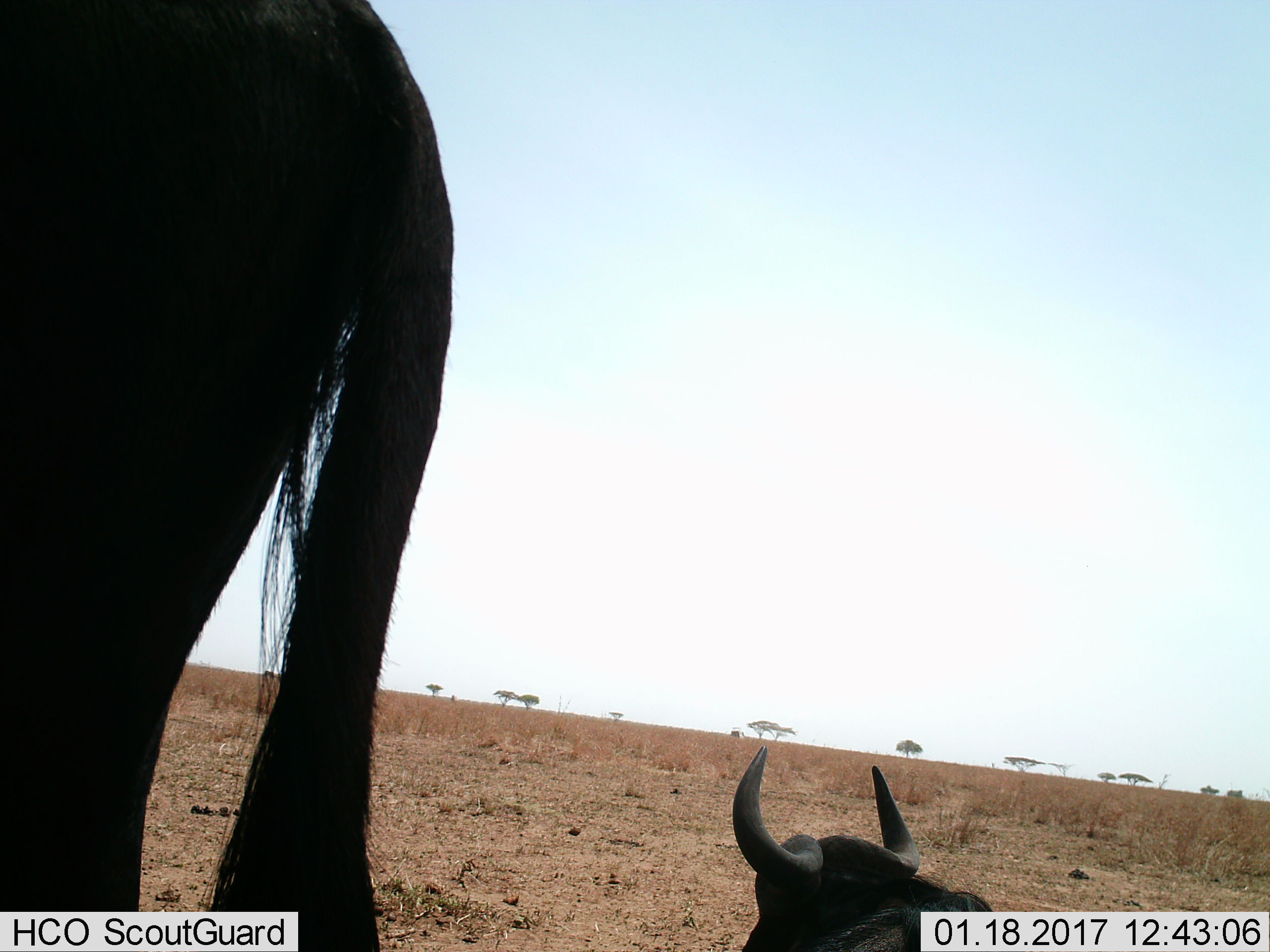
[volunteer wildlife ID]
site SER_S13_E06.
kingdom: Animalia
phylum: Chordata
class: Mammalia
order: Artiodactyla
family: Bovidae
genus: Connochaetes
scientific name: Connochaetes taurinus taurinus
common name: blue wildebeest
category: wildebeestblue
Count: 2.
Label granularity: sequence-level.